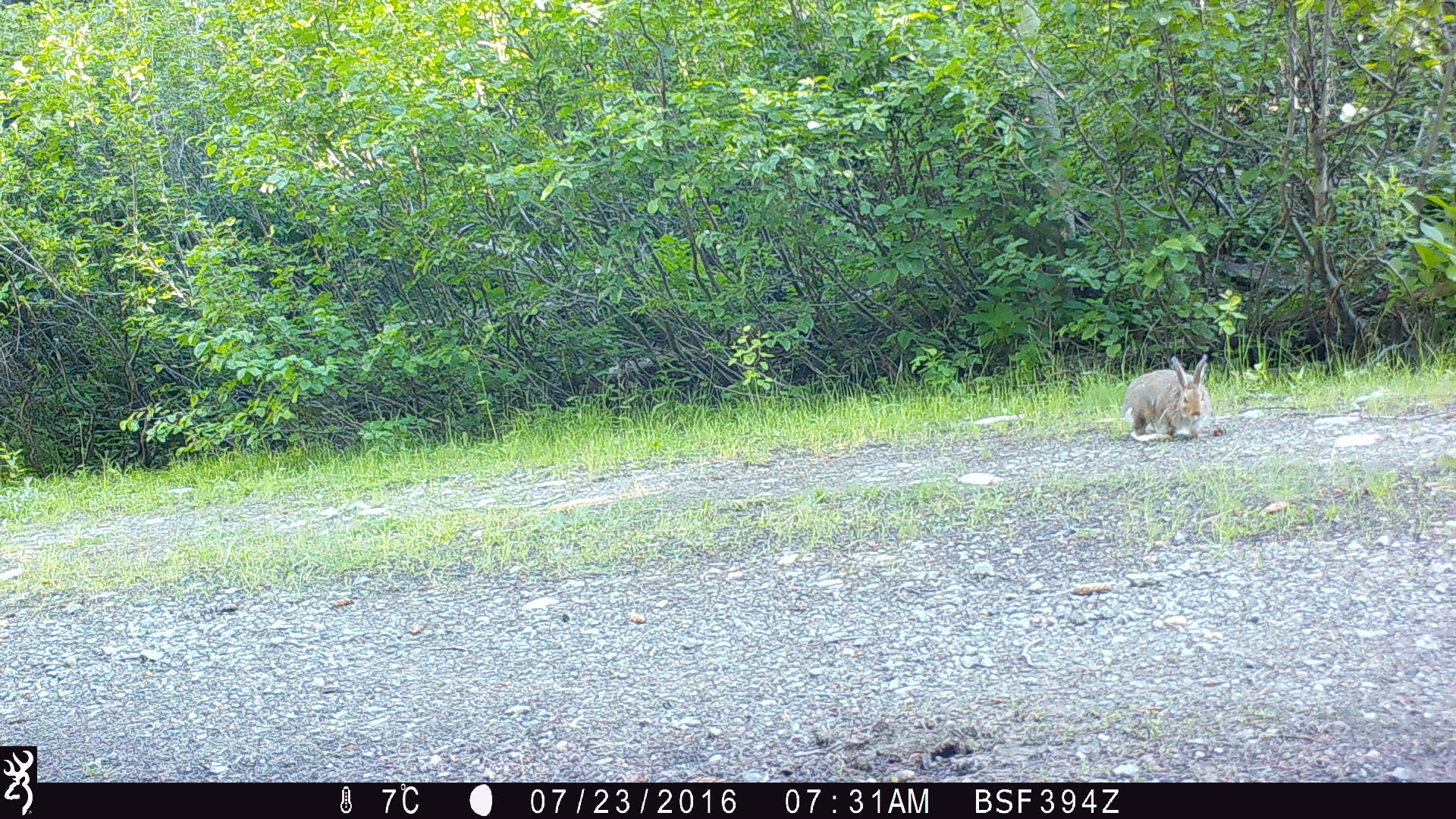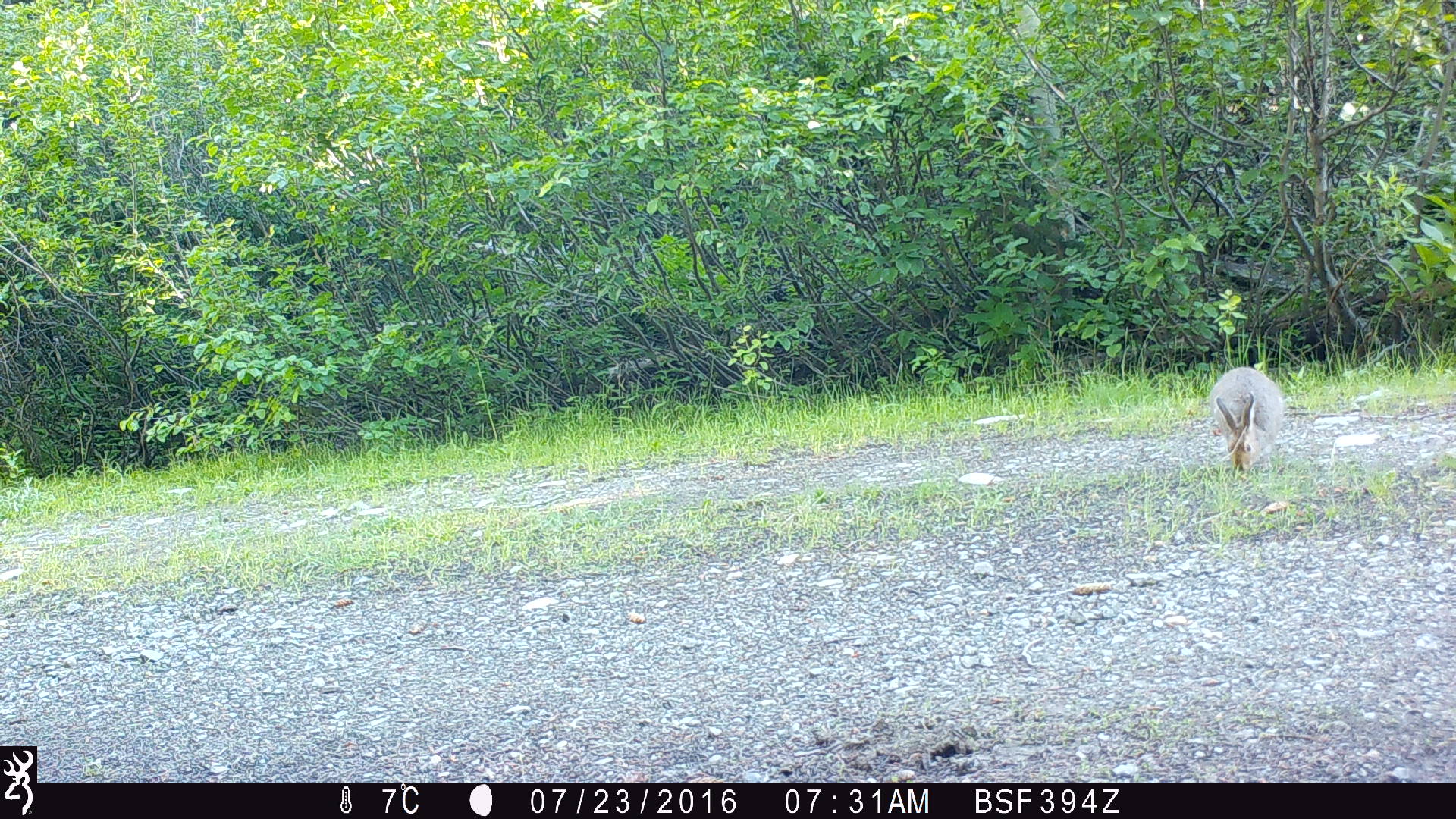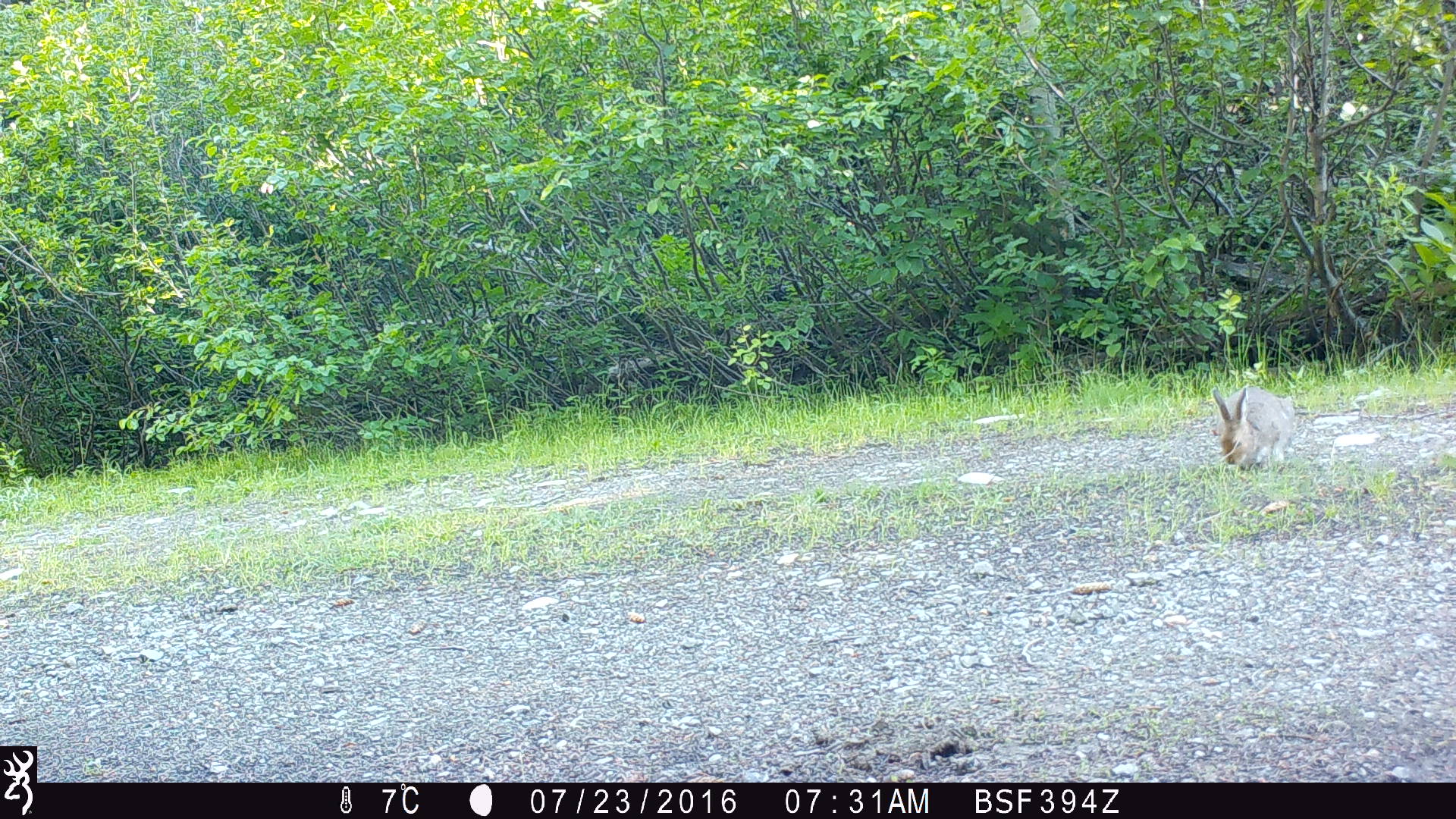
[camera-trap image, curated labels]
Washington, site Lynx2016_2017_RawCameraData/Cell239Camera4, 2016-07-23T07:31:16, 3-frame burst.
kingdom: Animalia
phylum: Chordata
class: Mammalia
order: Lagomorpha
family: Leporidae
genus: Lepus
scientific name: Lepus americanus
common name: snowshoe hare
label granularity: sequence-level